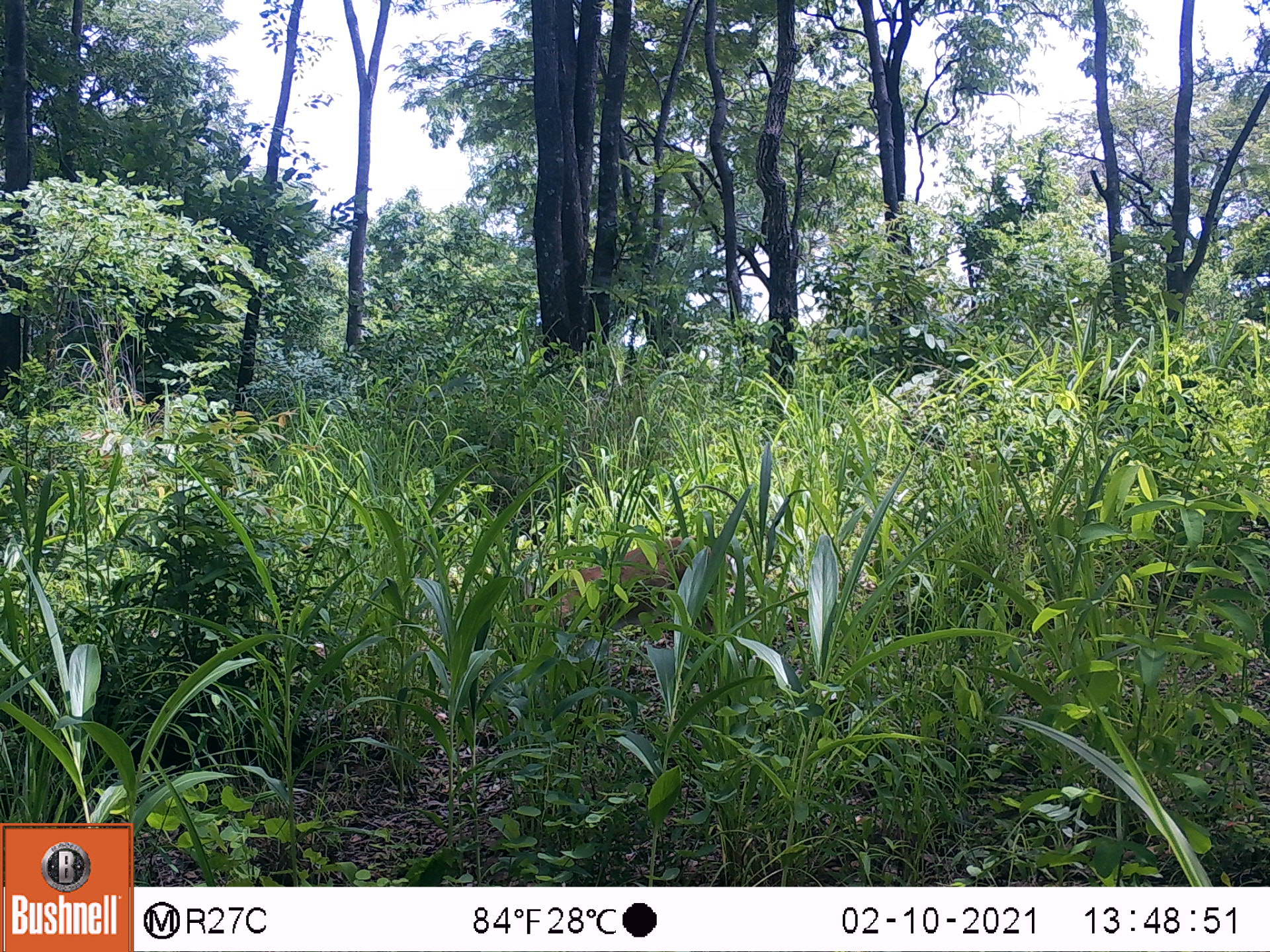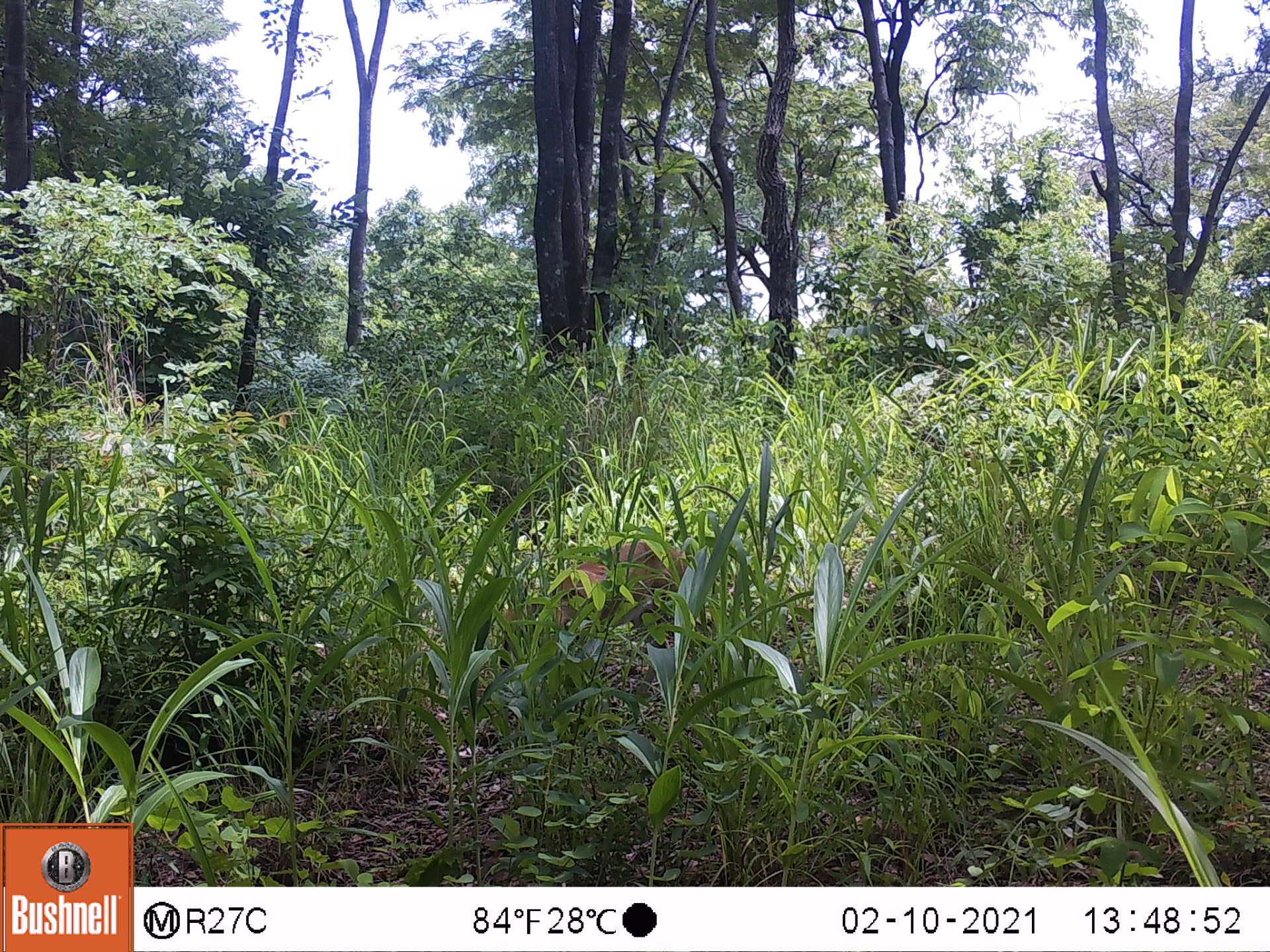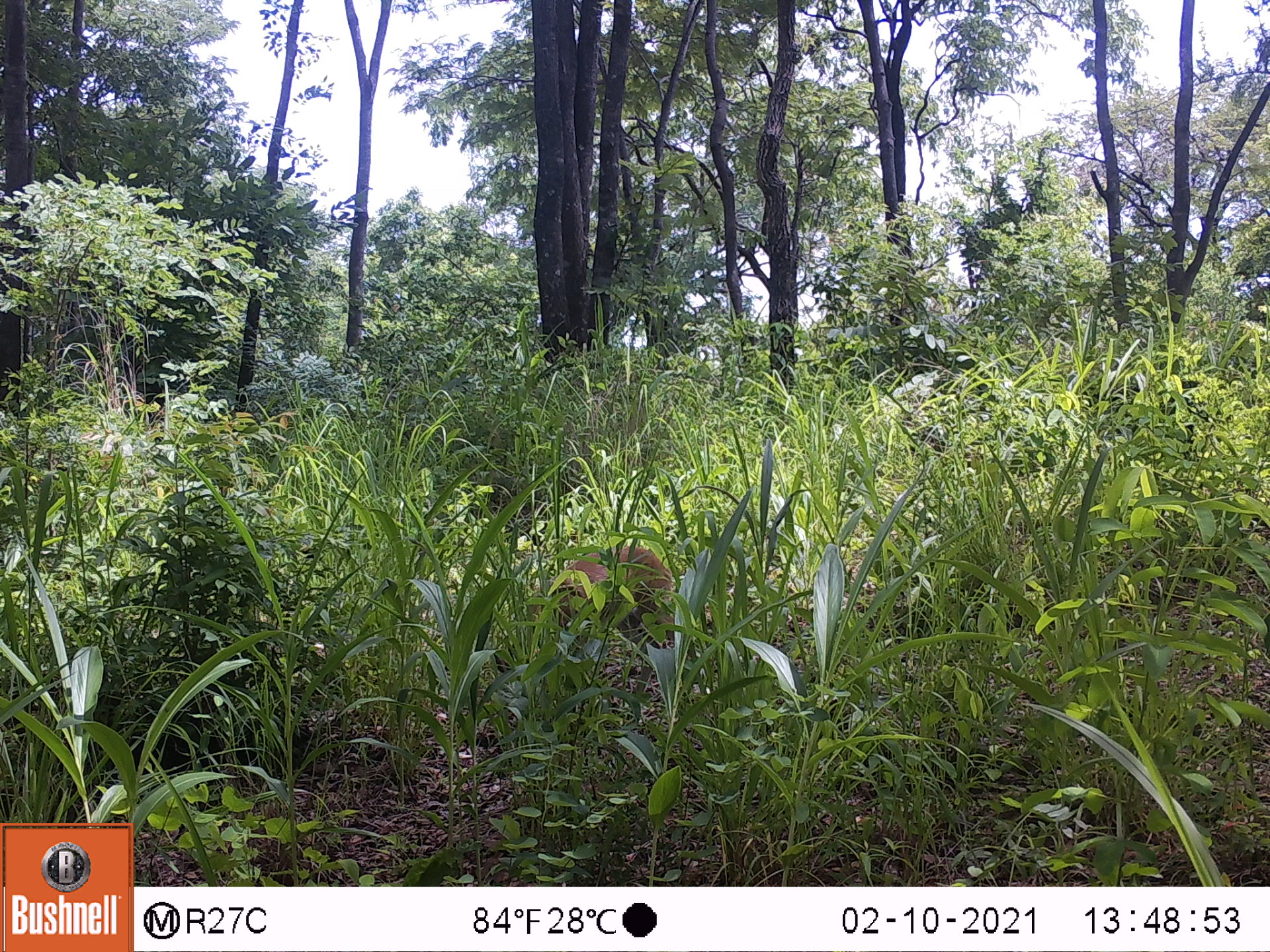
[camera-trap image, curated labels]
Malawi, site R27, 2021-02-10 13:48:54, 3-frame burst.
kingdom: Animalia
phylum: Chordata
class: Mammalia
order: Artiodactyla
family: Bovidae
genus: Sylvicapra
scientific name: Sylvicapra grimmia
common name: common duiker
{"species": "common duiker (Sylvicapra grimmia)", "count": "1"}